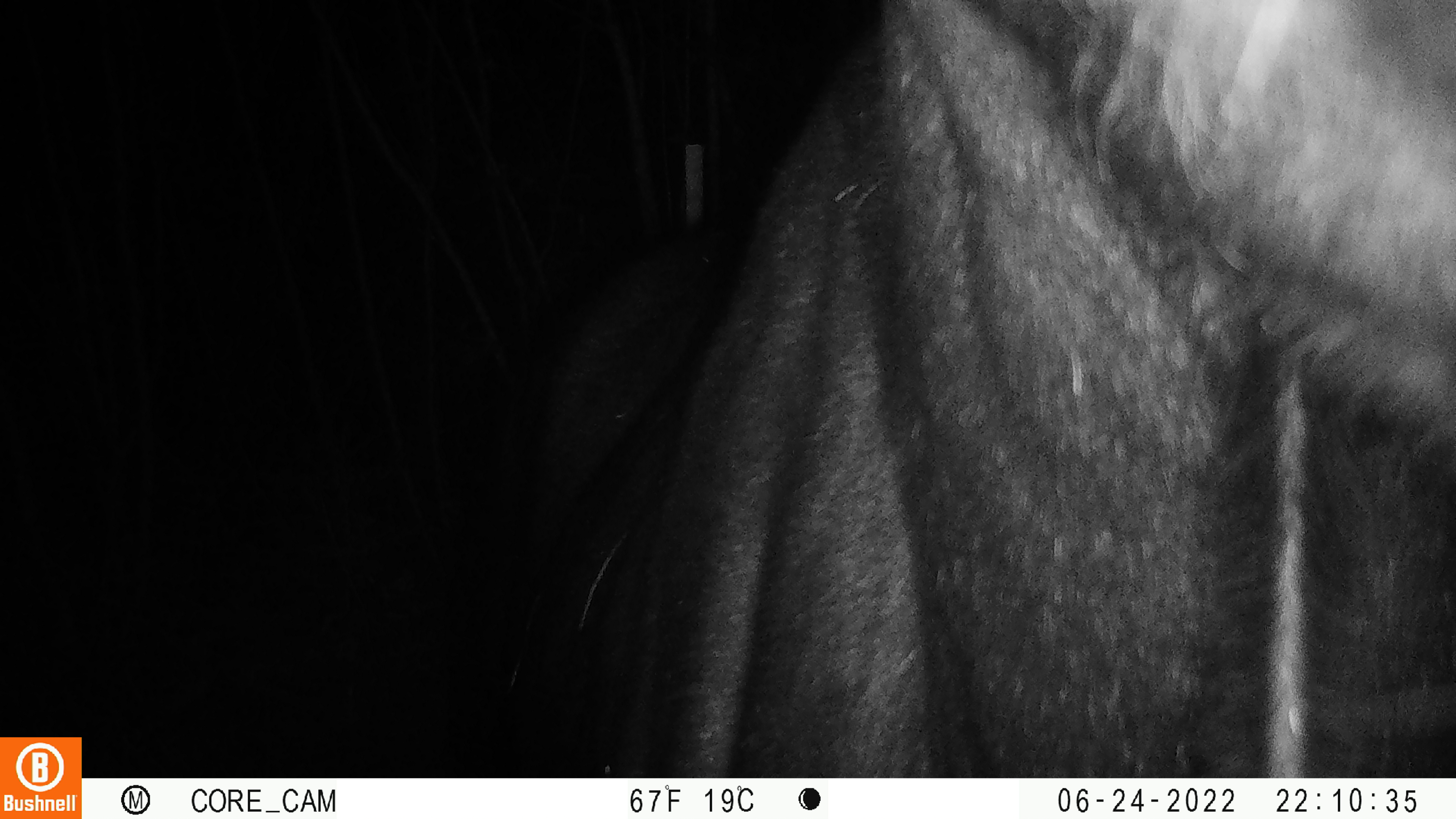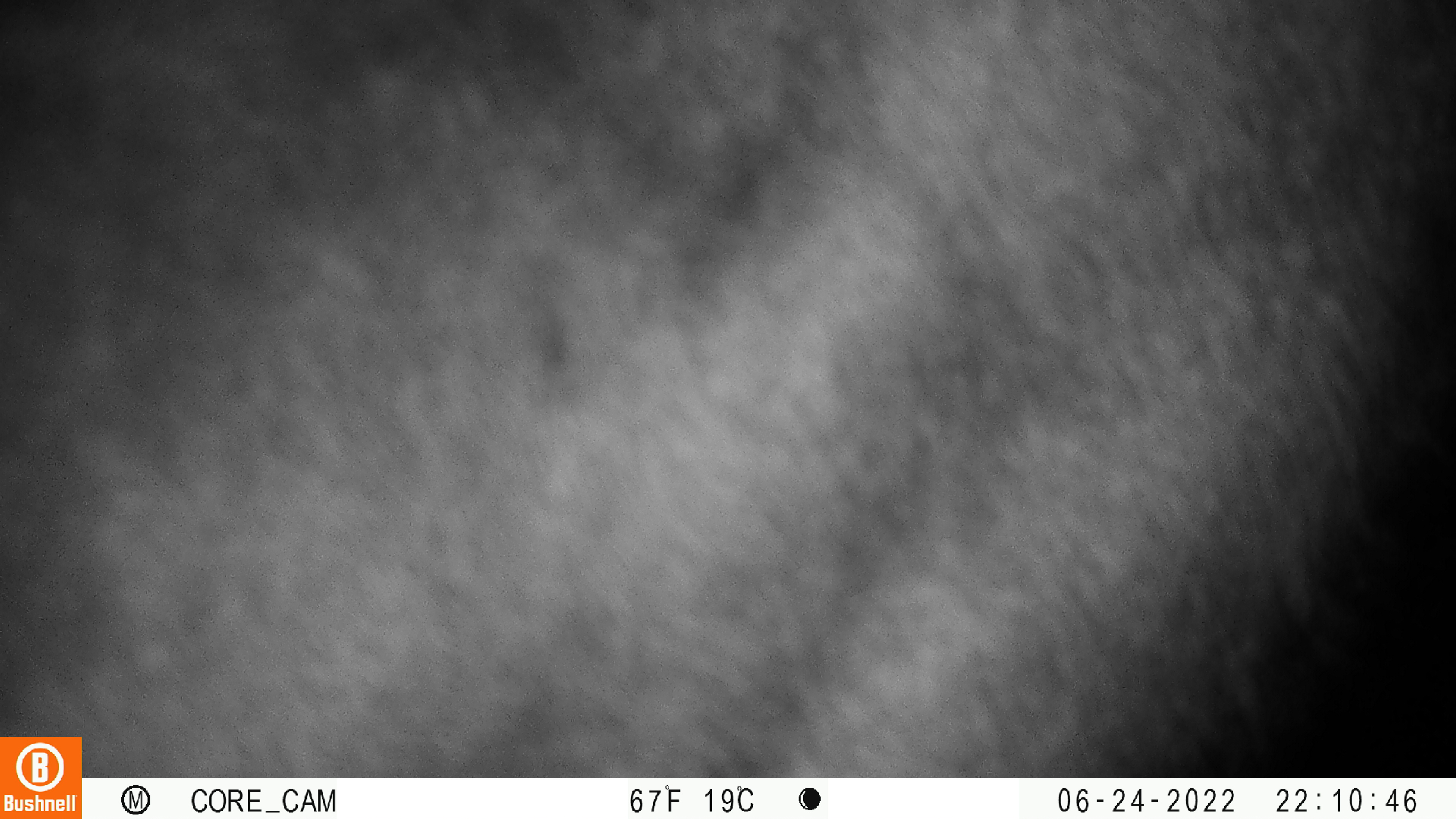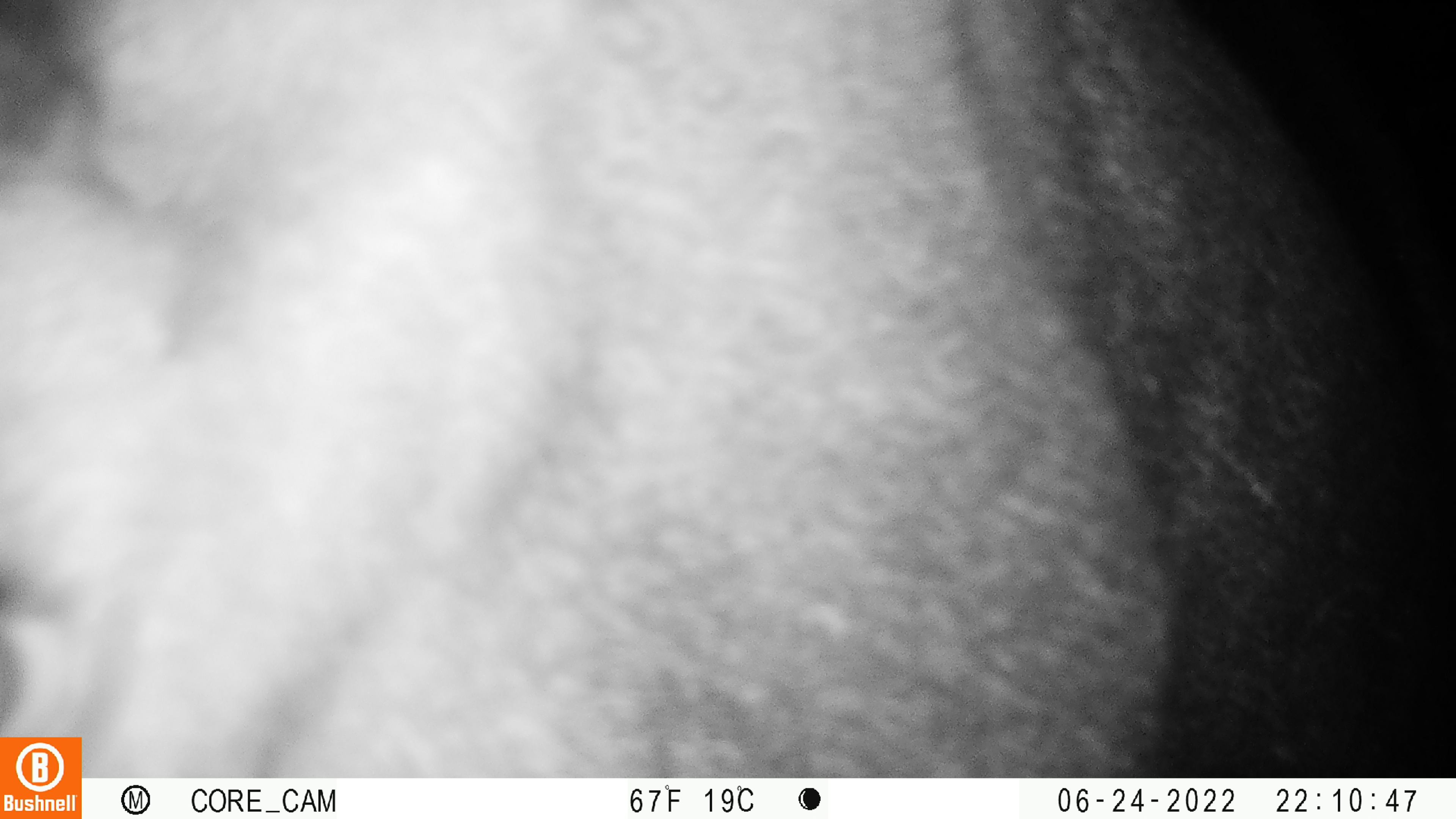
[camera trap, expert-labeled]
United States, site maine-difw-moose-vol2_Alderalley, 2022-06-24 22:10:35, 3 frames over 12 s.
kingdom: Animalia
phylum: Chordata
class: Mammalia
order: Artiodactyla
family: Cervidae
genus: Alces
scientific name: Alces alces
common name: moose